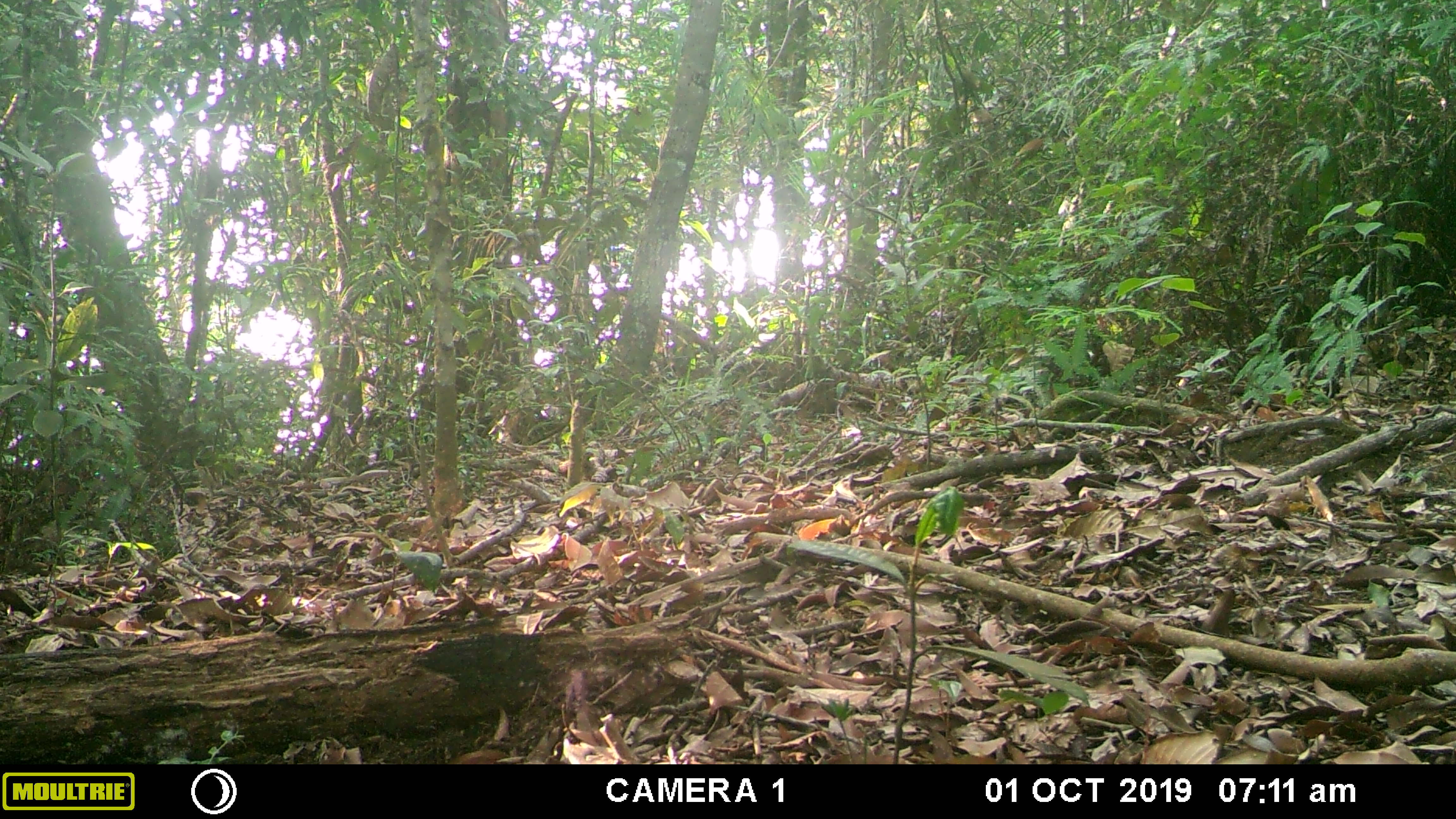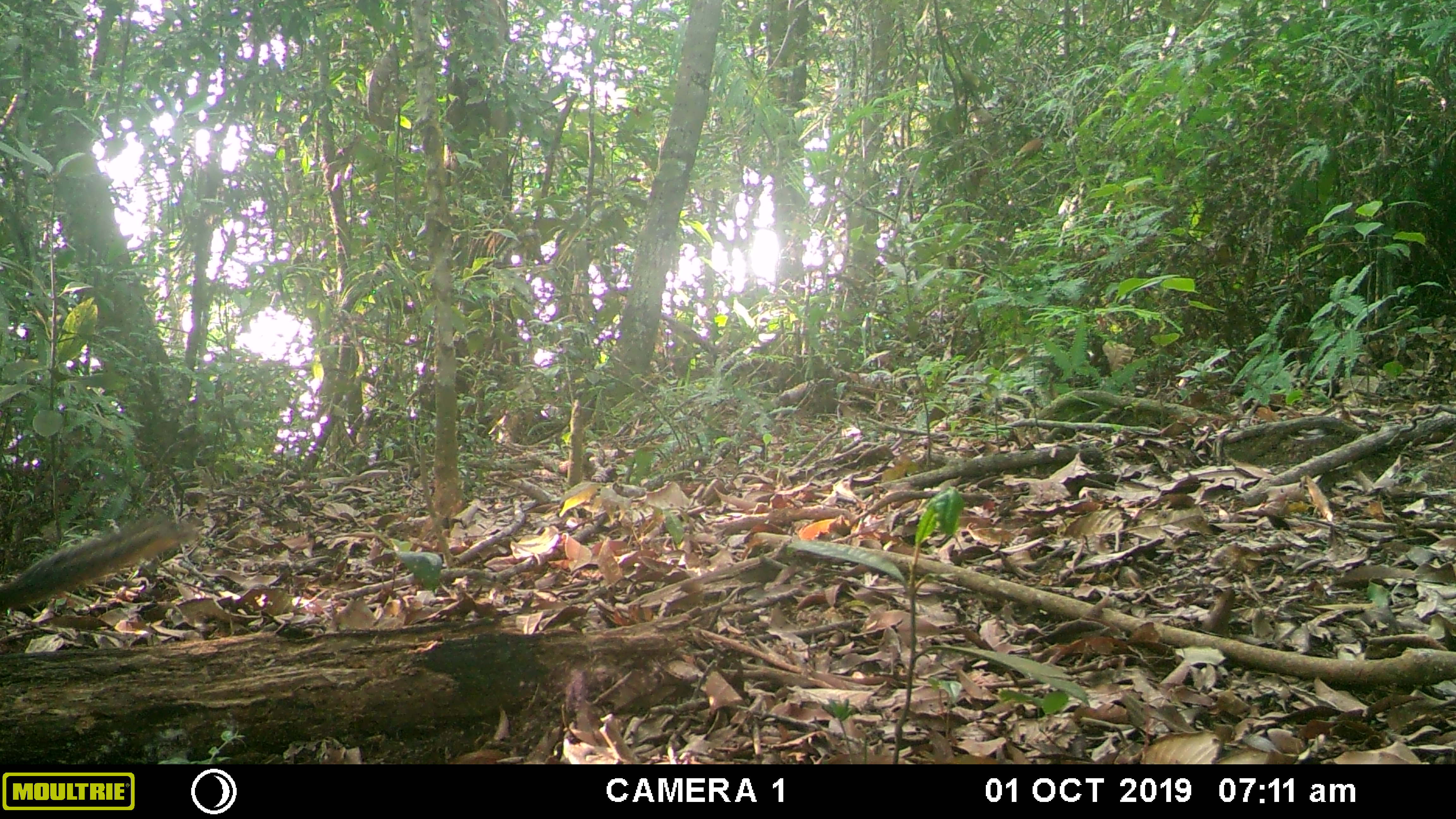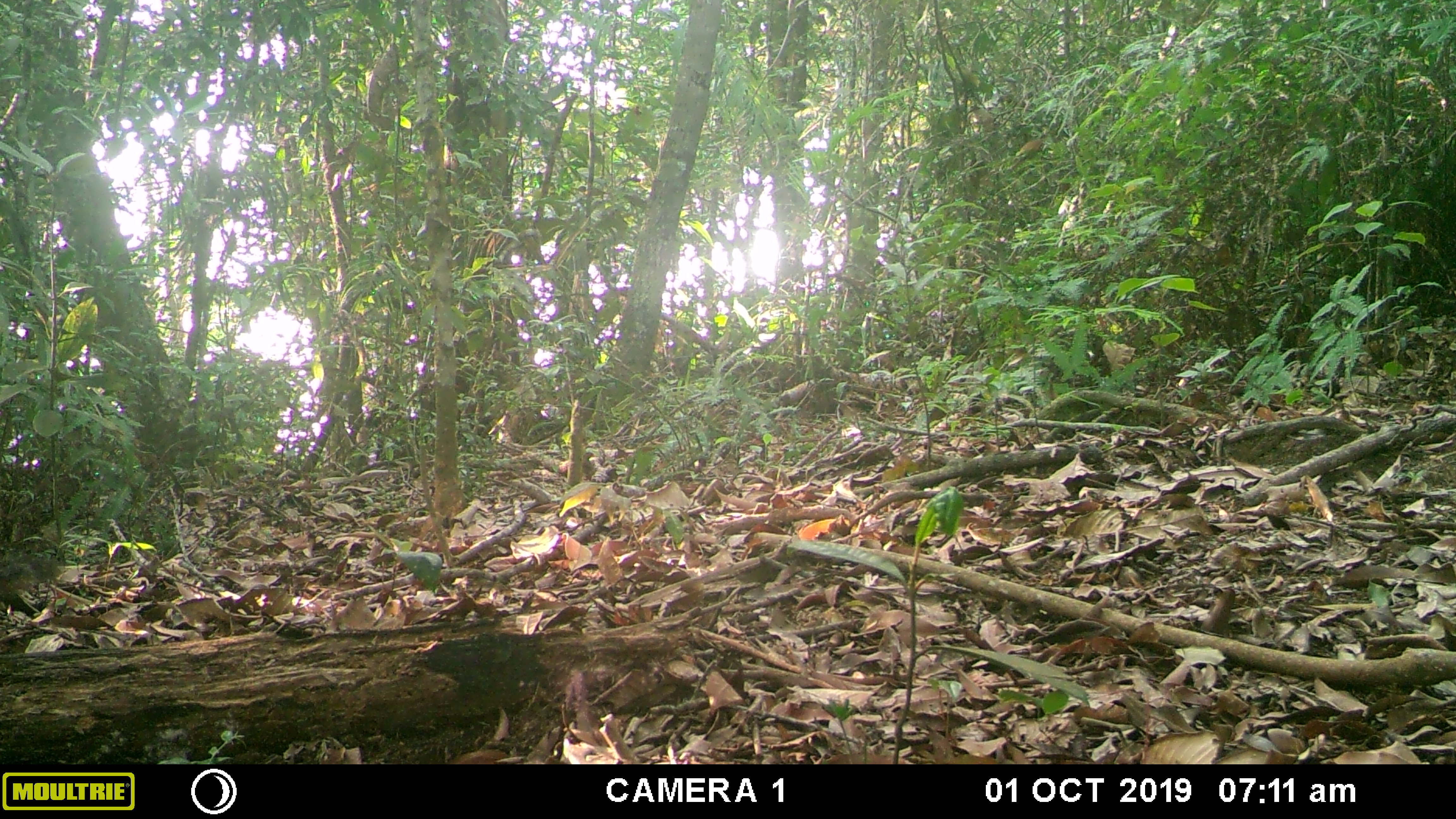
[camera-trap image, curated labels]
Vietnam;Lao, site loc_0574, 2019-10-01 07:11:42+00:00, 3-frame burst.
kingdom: Animalia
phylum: Chordata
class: Mammalia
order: Rodentia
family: Sciuridae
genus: Dremomys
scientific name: Dremomys rufigenis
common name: red-cheeked squirrel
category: red cheeked squirrel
Red cheeked squirrel (red-cheeked squirrel) (Dremomys rufigenis). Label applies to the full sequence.